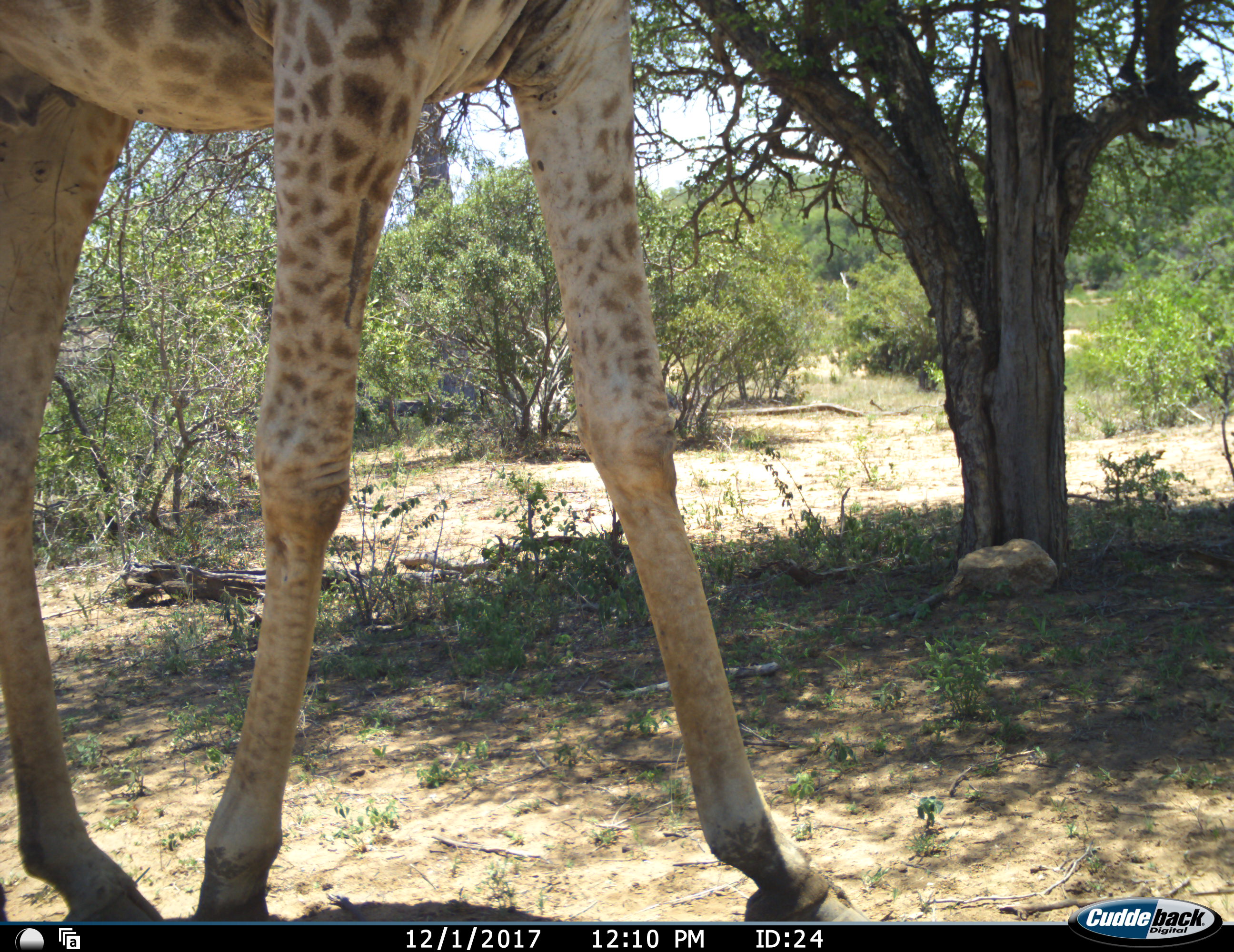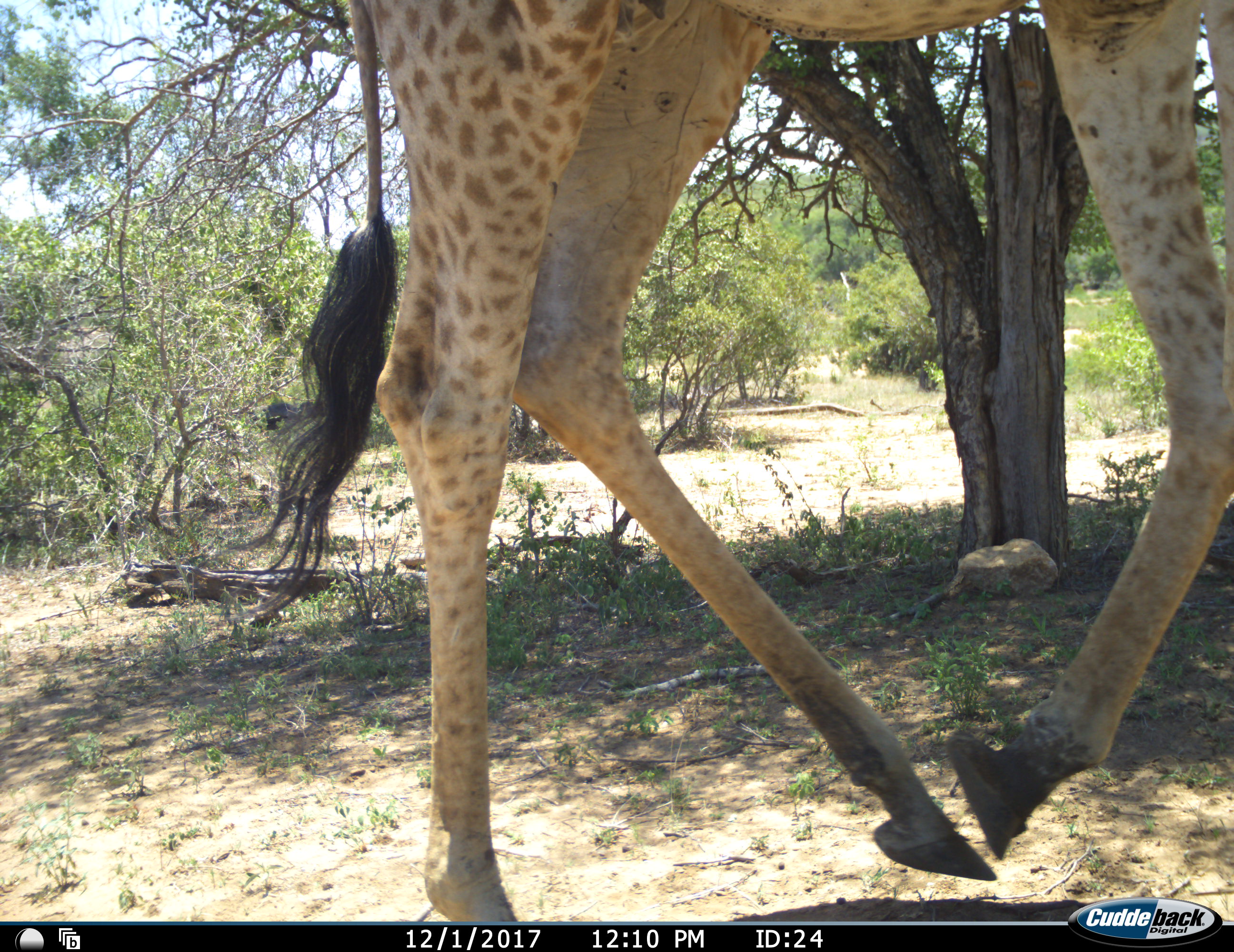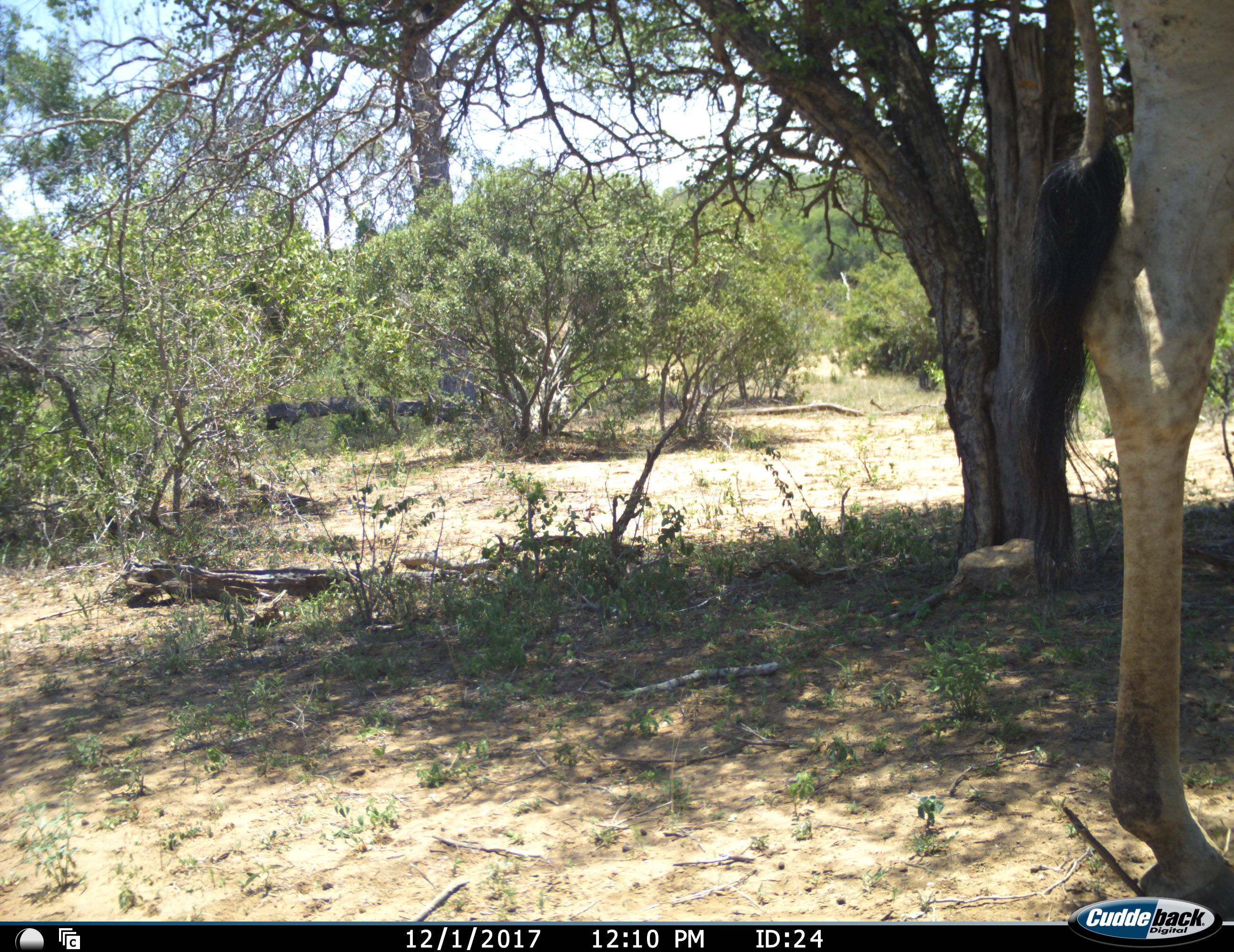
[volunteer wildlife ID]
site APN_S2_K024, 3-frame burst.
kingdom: Animalia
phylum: Chordata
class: Mammalia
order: Artiodactyla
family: Giraffidae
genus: Giraffa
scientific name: Giraffa camelopardalis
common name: giraffe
Giraffe (Giraffa camelopardalis), count 1. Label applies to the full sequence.